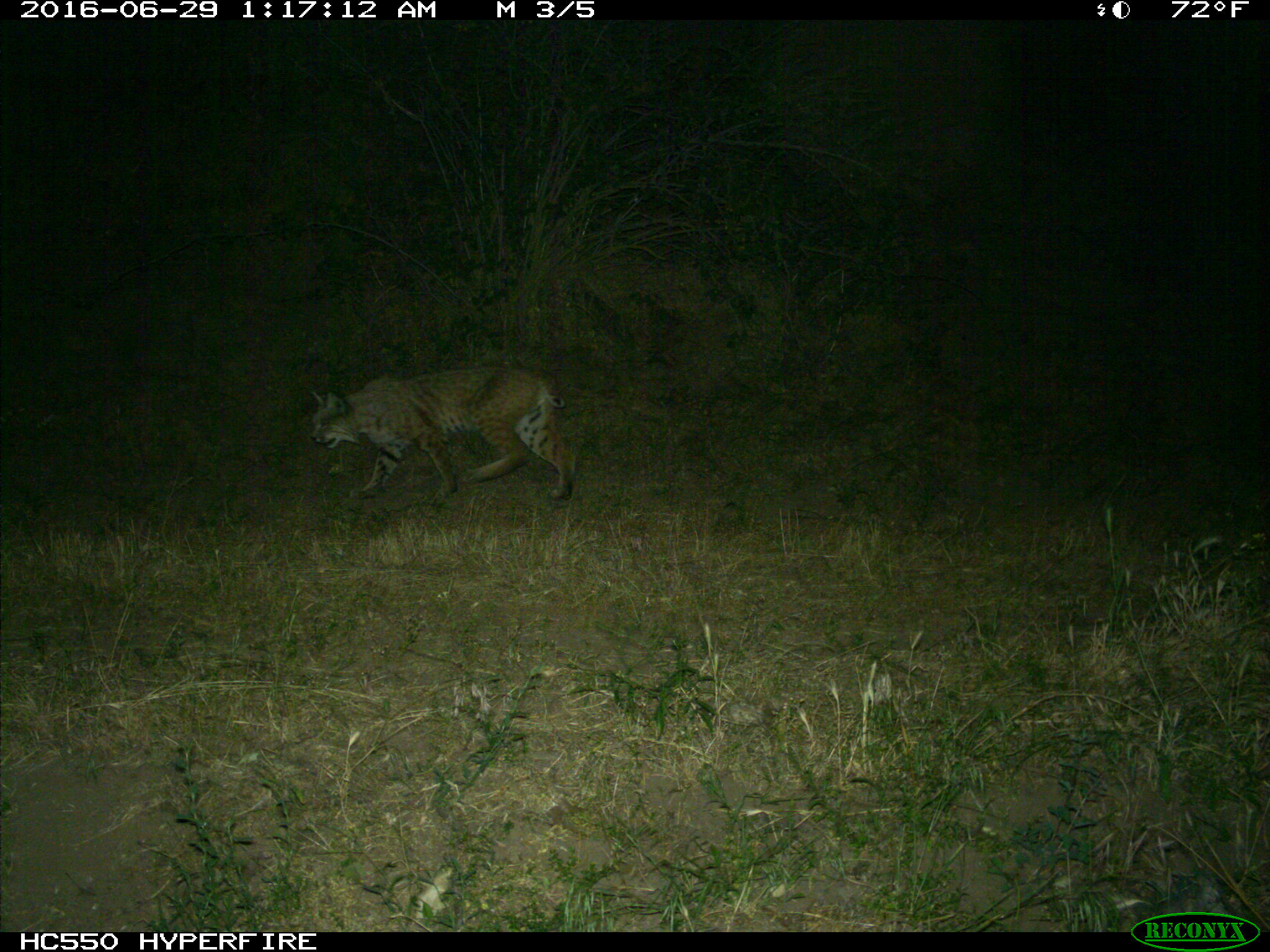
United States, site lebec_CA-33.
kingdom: Animalia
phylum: Chordata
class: Mammalia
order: Carnivora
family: Felidae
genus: Lynx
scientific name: Lynx rufus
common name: bobcat